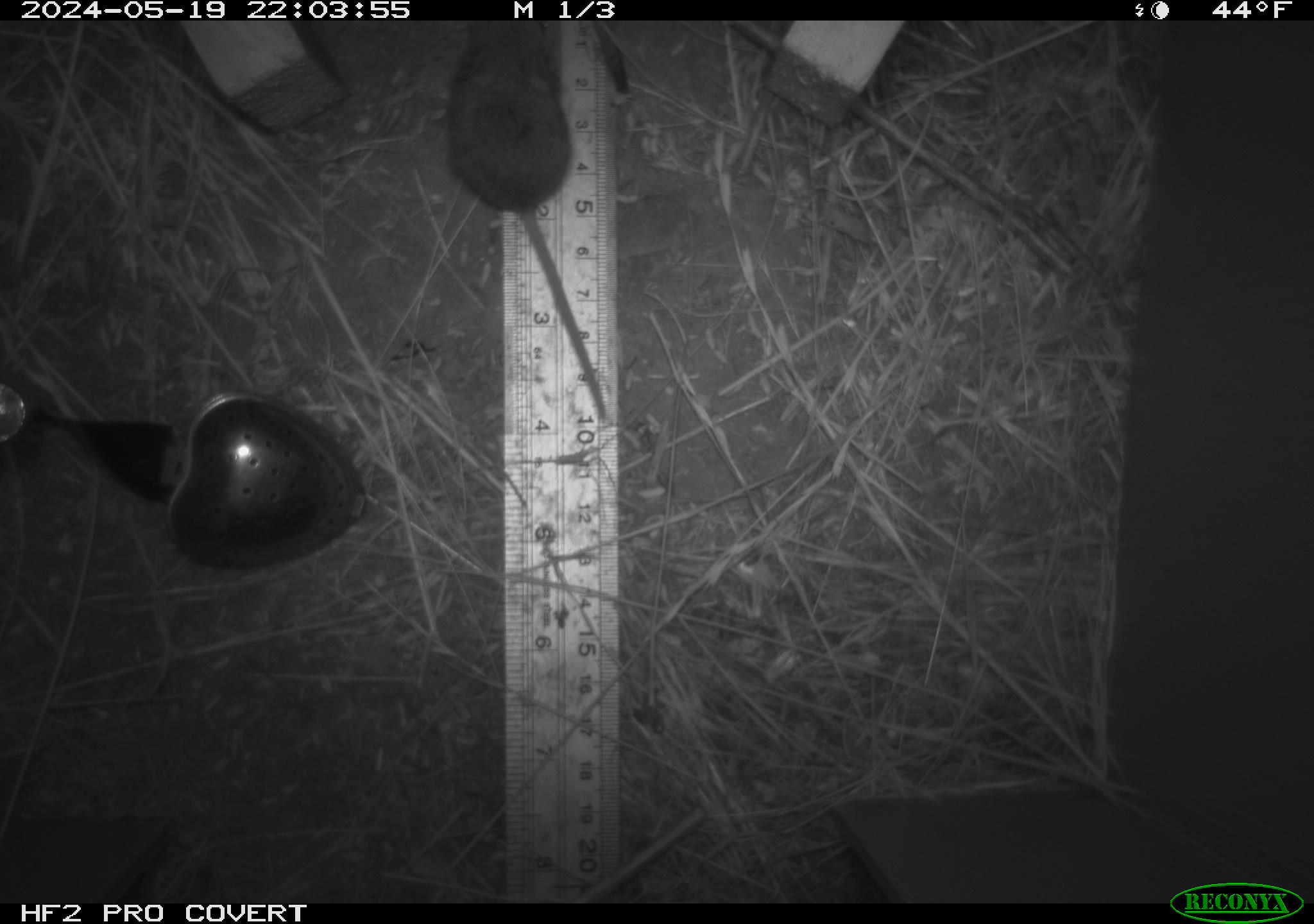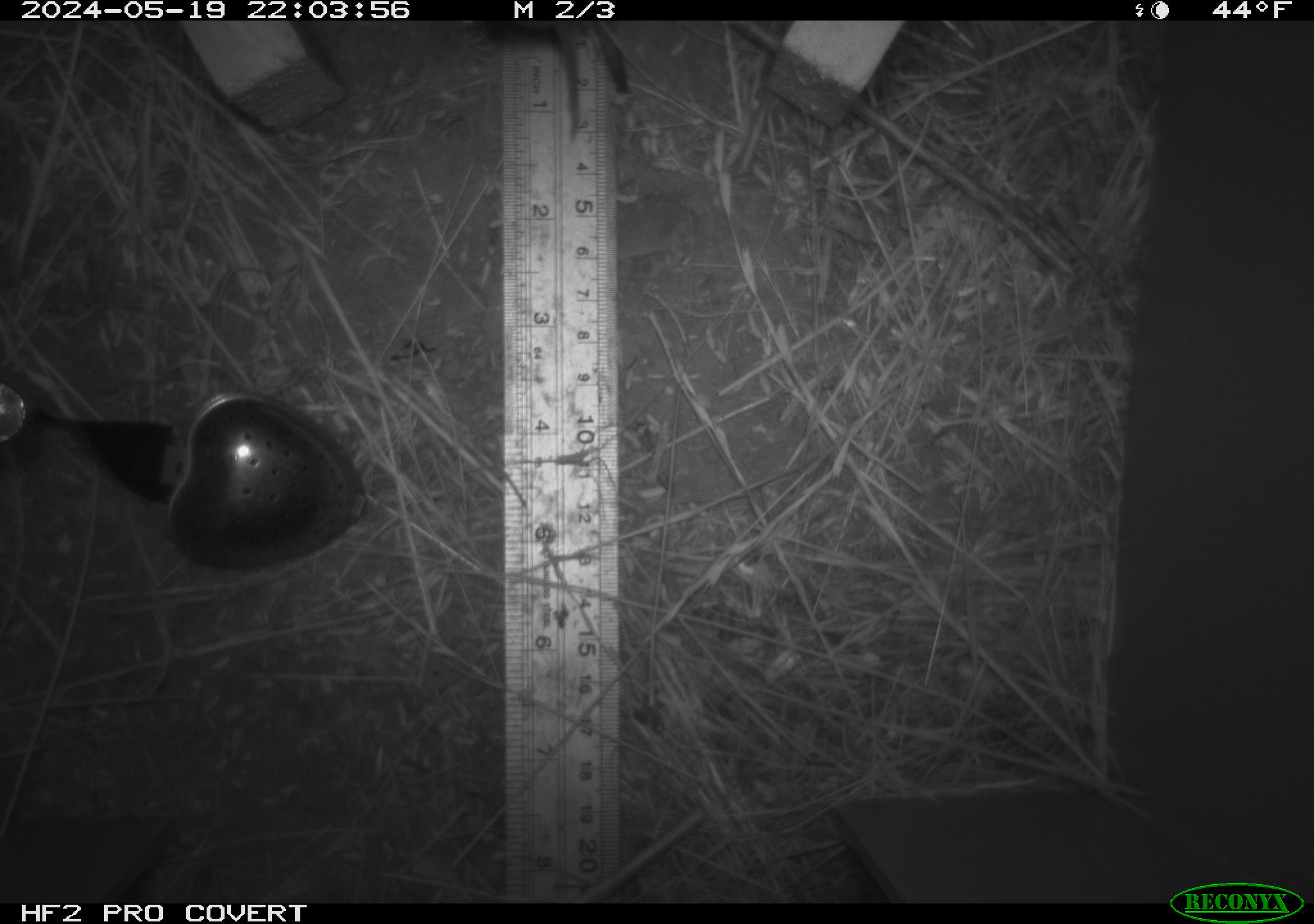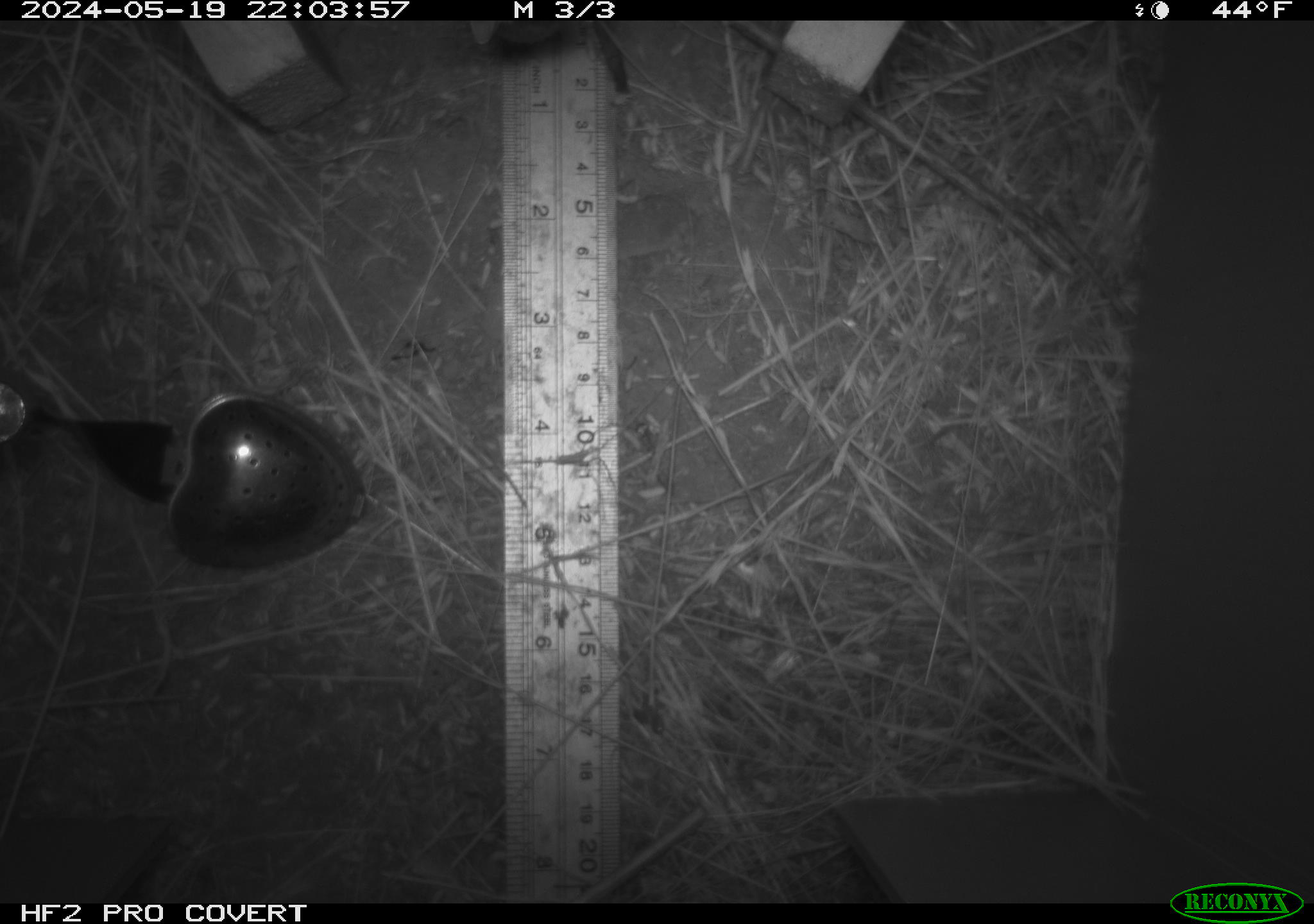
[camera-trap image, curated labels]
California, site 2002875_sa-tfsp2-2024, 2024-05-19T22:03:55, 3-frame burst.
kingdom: Animalia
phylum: Chordata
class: Mammalia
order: Rodentia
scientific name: Rodentia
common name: mouse species